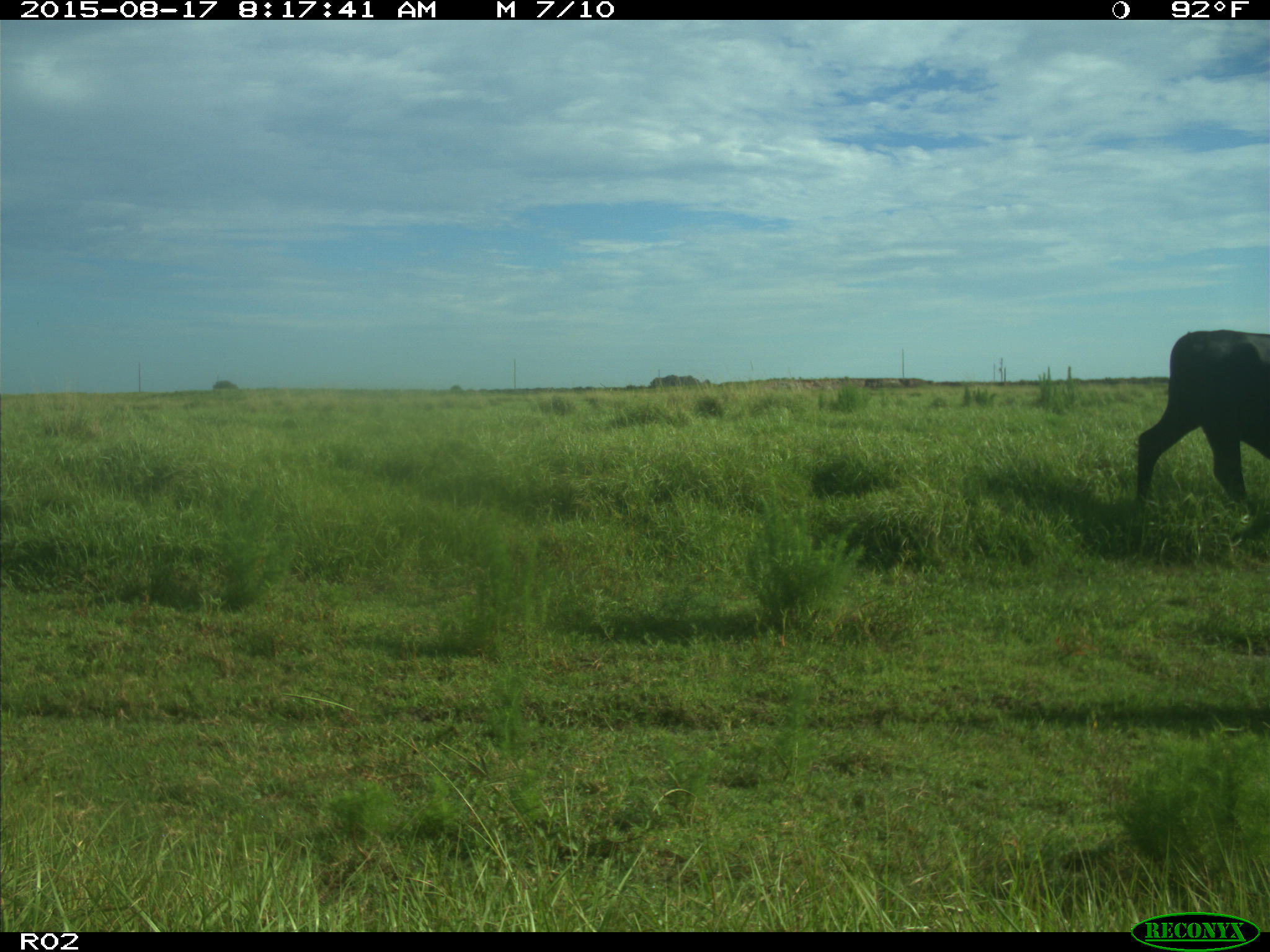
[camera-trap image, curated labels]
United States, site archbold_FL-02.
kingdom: Animalia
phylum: Chordata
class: Mammalia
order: Artiodactyla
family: Bovidae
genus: Bos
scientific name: Bos taurus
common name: domestic cow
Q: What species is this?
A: Bos taurus (domestic cow).